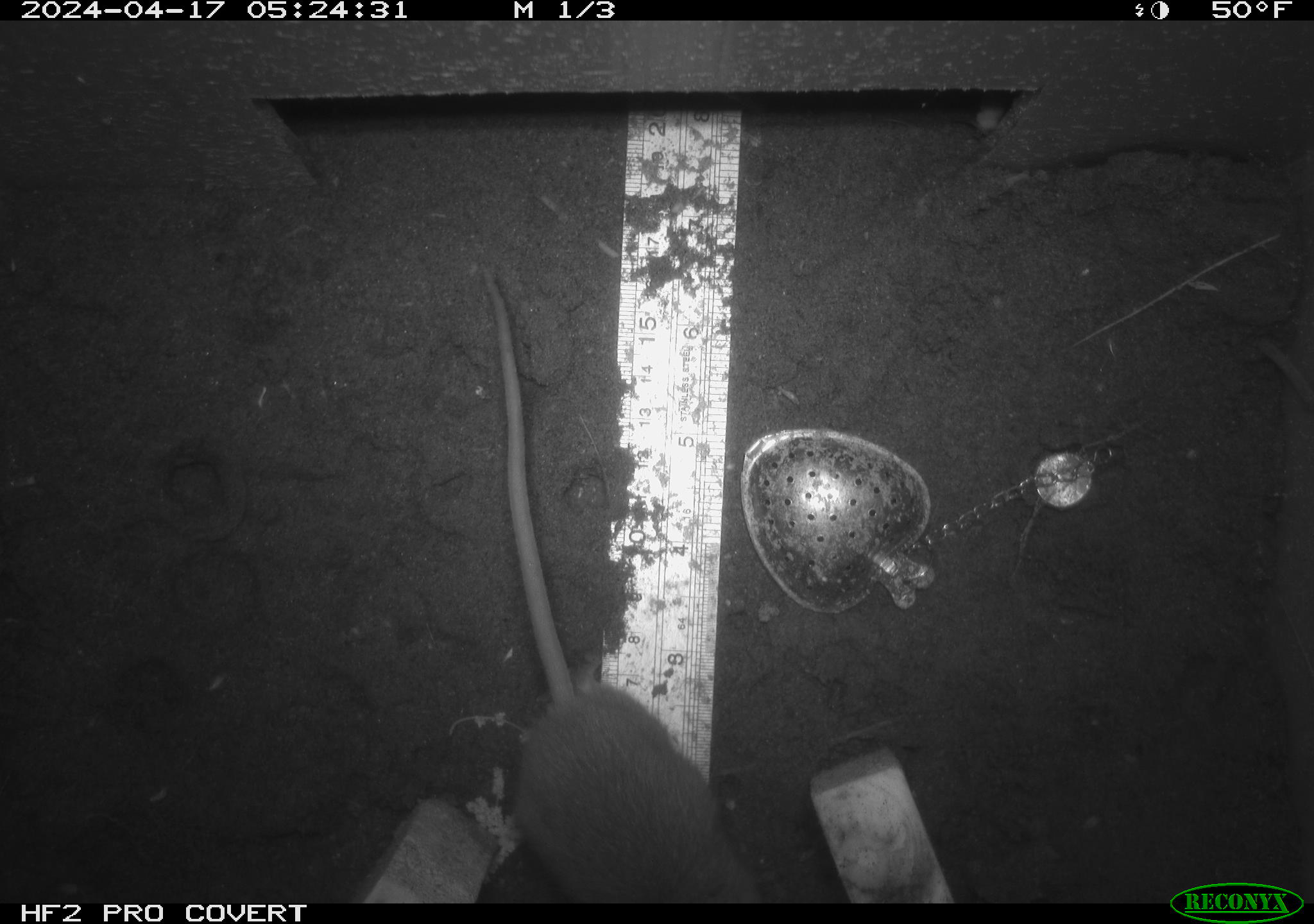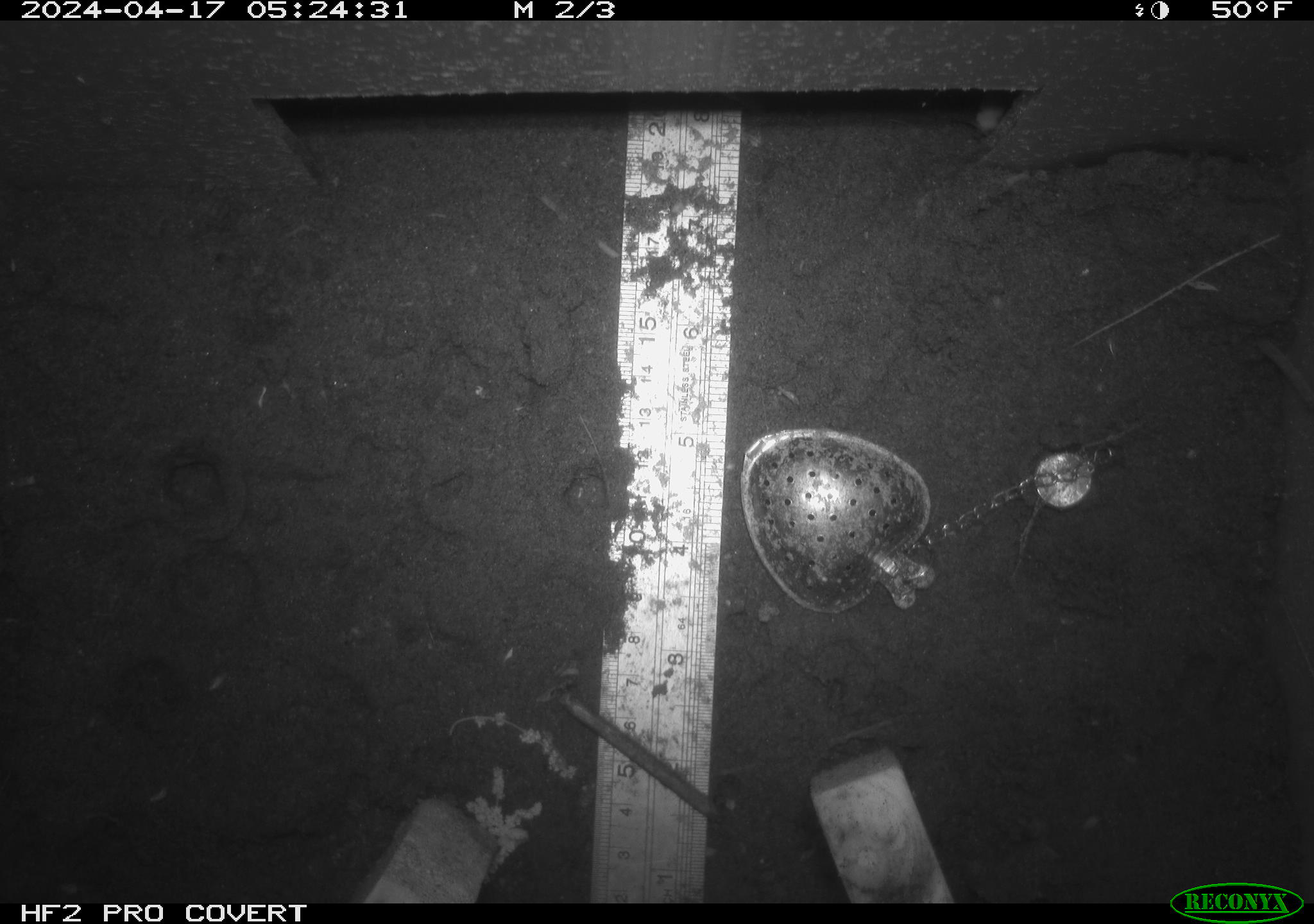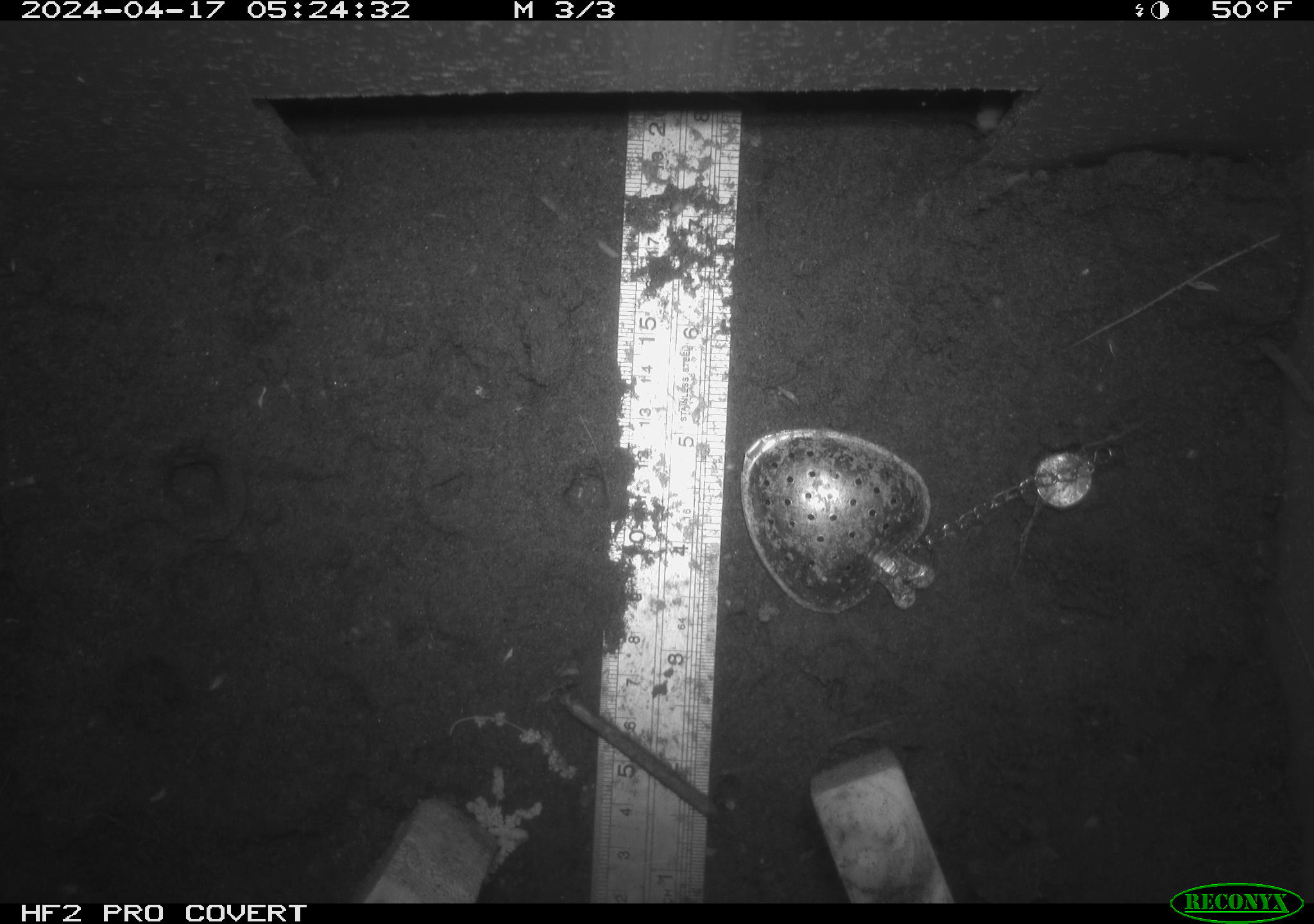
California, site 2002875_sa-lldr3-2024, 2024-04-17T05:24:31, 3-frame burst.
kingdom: Animalia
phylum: Chordata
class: Mammalia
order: Rodentia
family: Muridae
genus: Rattus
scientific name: Rattus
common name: rat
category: rattus species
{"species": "rattus species (rat) (Rattus)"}